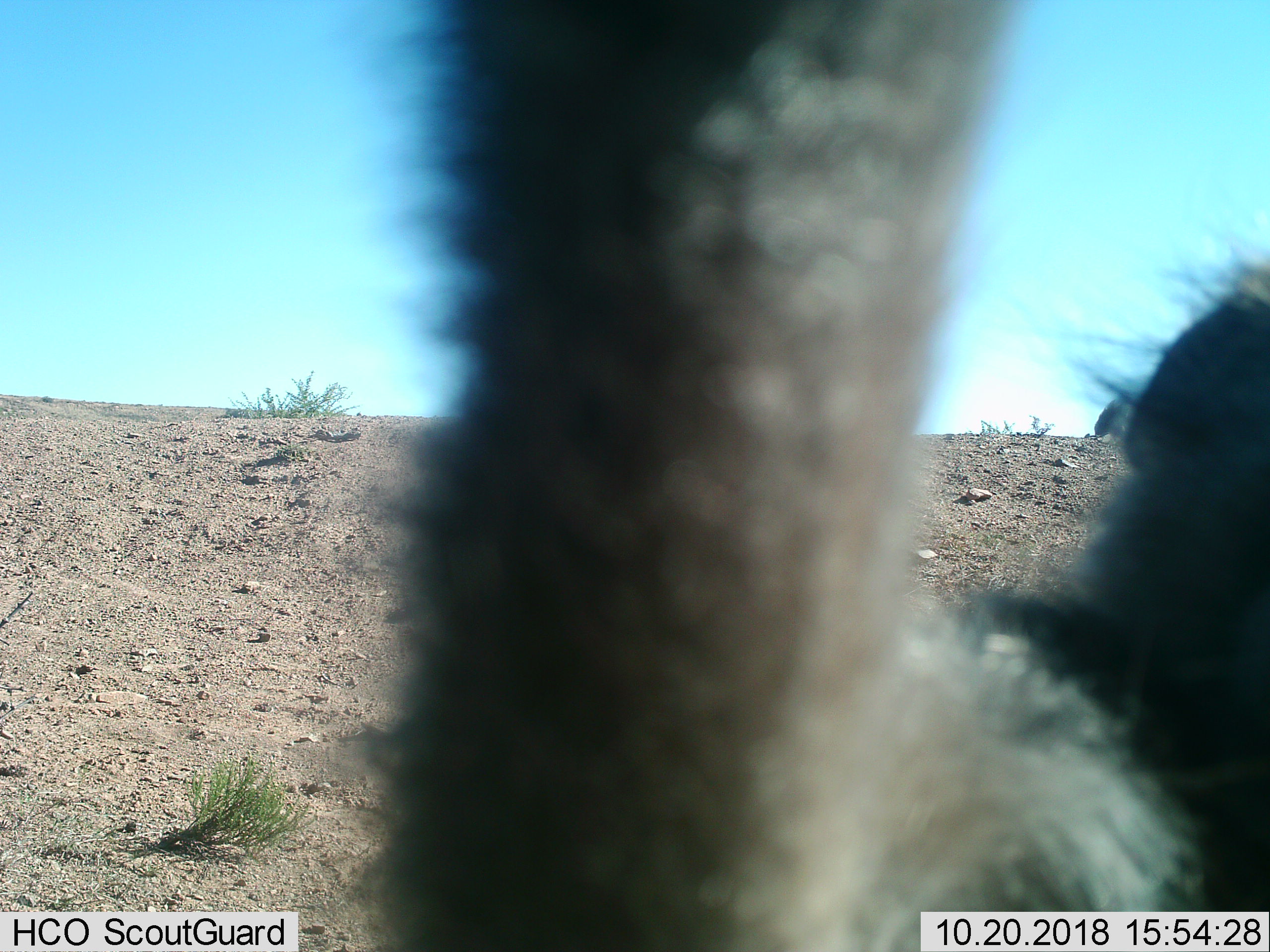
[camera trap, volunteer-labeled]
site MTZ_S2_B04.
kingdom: Animalia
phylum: Chordata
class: Mammalia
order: Primates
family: Cercopithecidae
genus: Papio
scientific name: Papio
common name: baboon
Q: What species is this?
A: Baboon (Papio).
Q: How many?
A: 2.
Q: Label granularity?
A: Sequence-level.